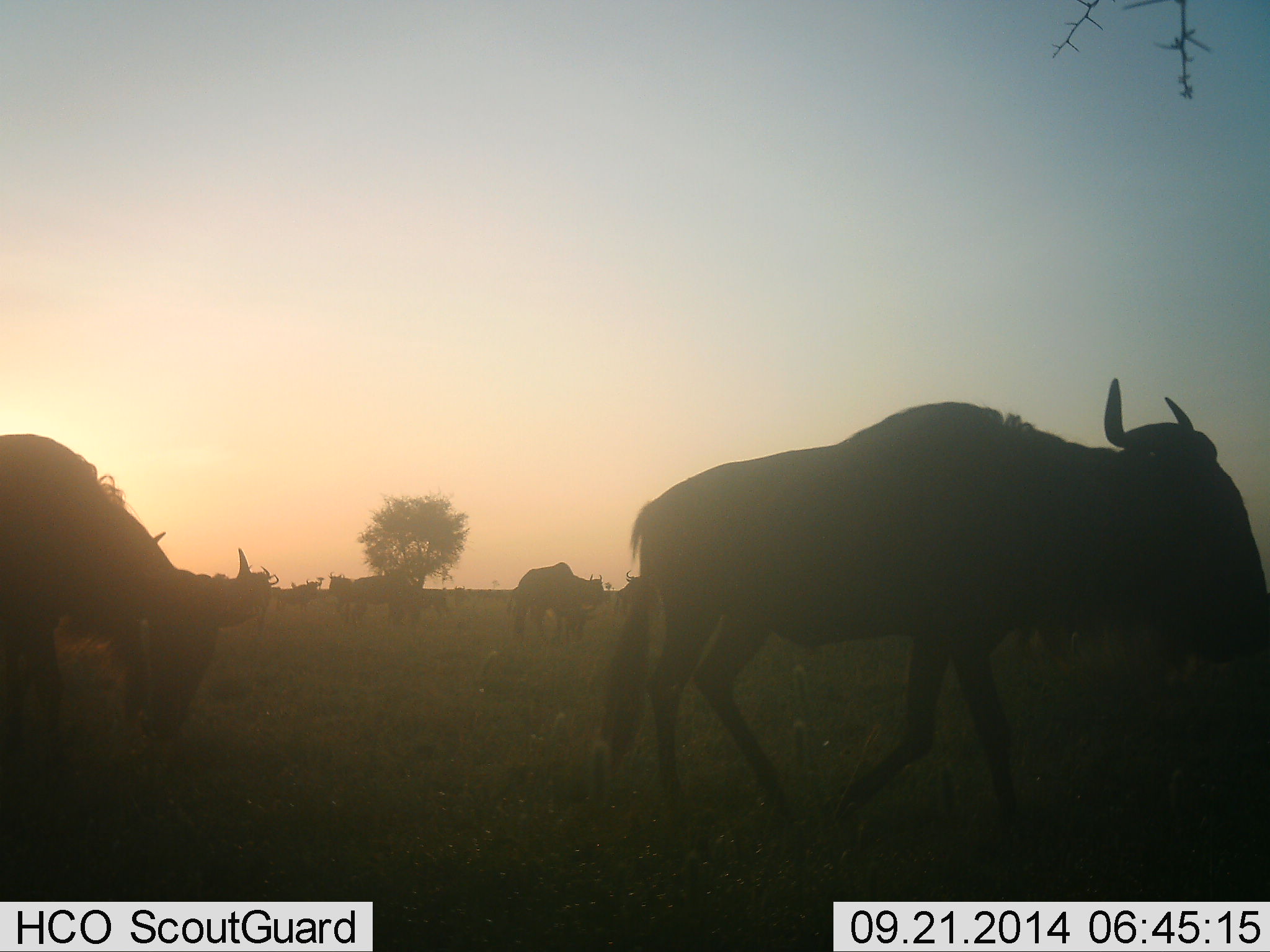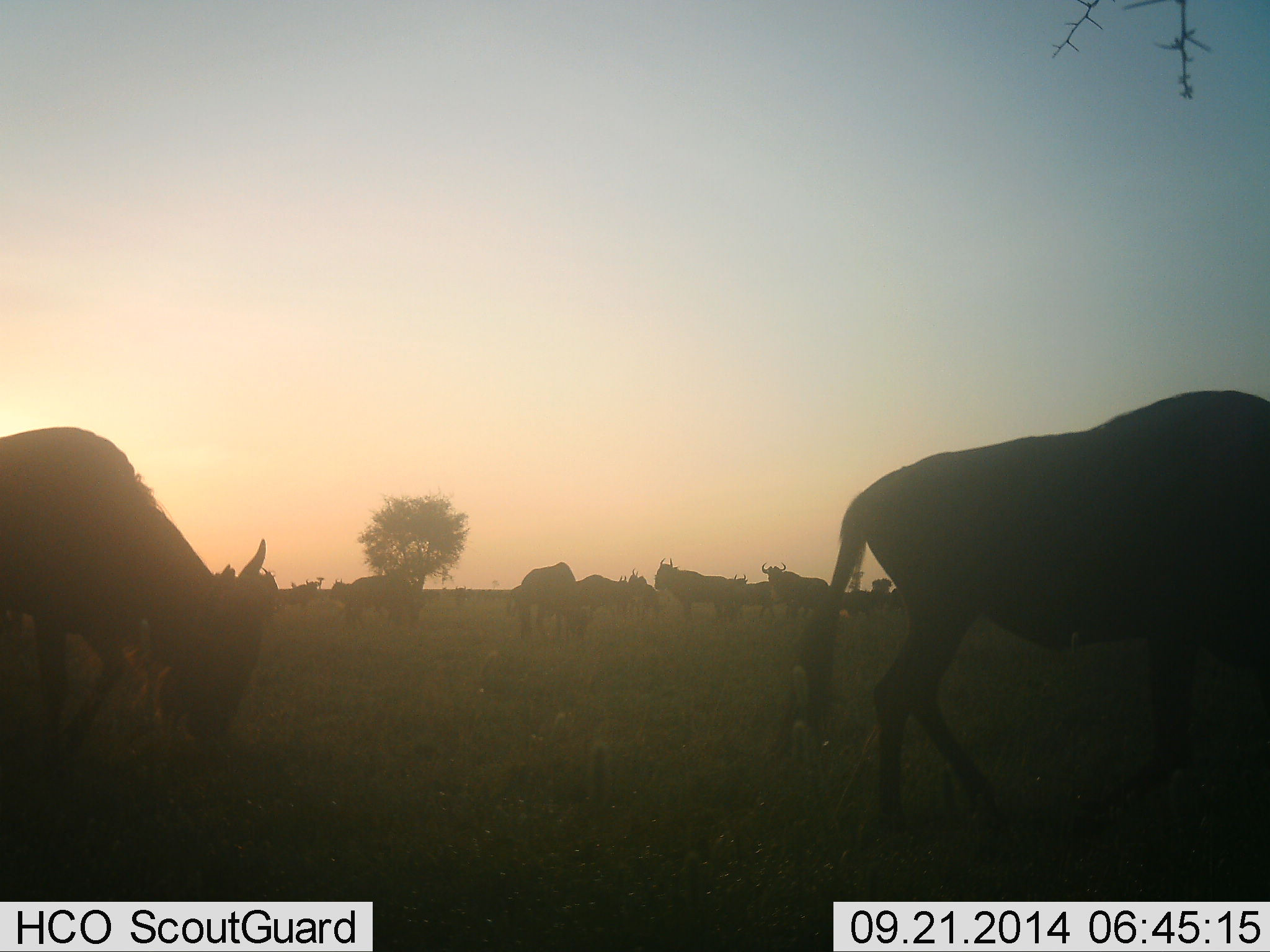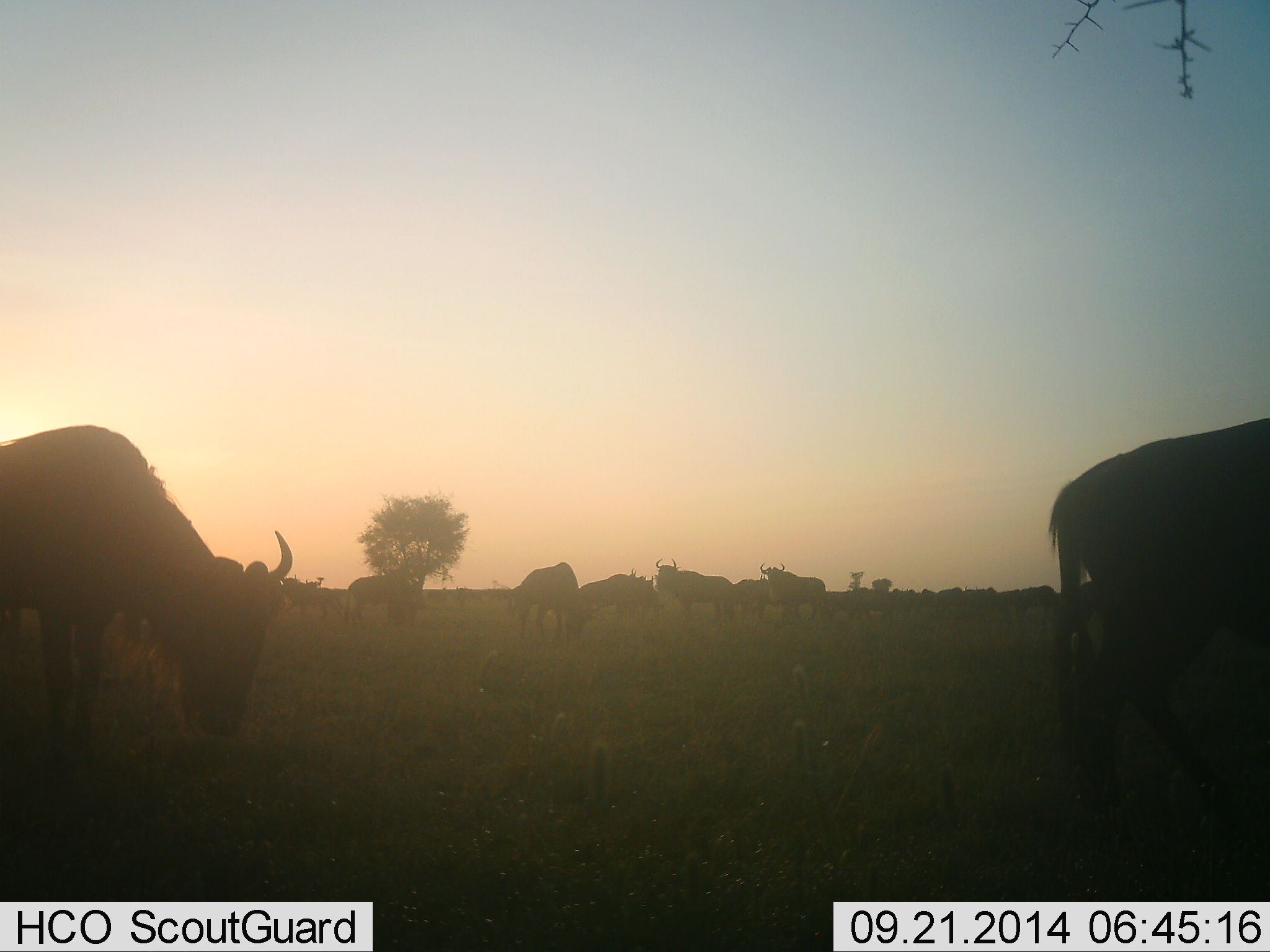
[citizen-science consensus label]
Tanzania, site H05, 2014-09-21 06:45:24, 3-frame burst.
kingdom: Animalia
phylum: Chordata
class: Mammalia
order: Artiodactyla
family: Bovidae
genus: Connochaetes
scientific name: Connochaetes taurinus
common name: blue wildebeest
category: wildebeest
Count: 11-50.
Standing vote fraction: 20%.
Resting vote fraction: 0%.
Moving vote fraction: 70%.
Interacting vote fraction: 0%.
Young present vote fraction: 0%.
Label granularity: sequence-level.